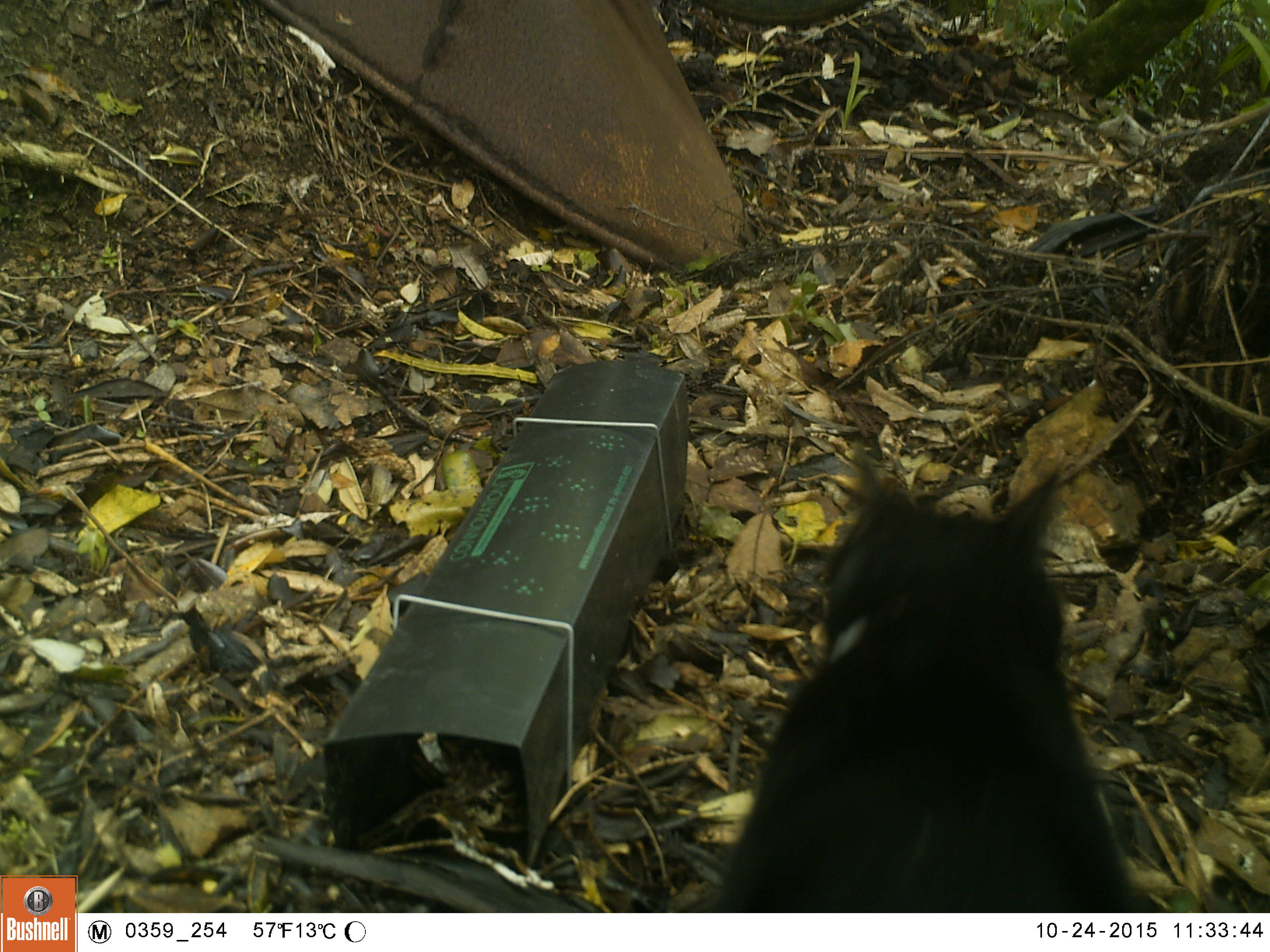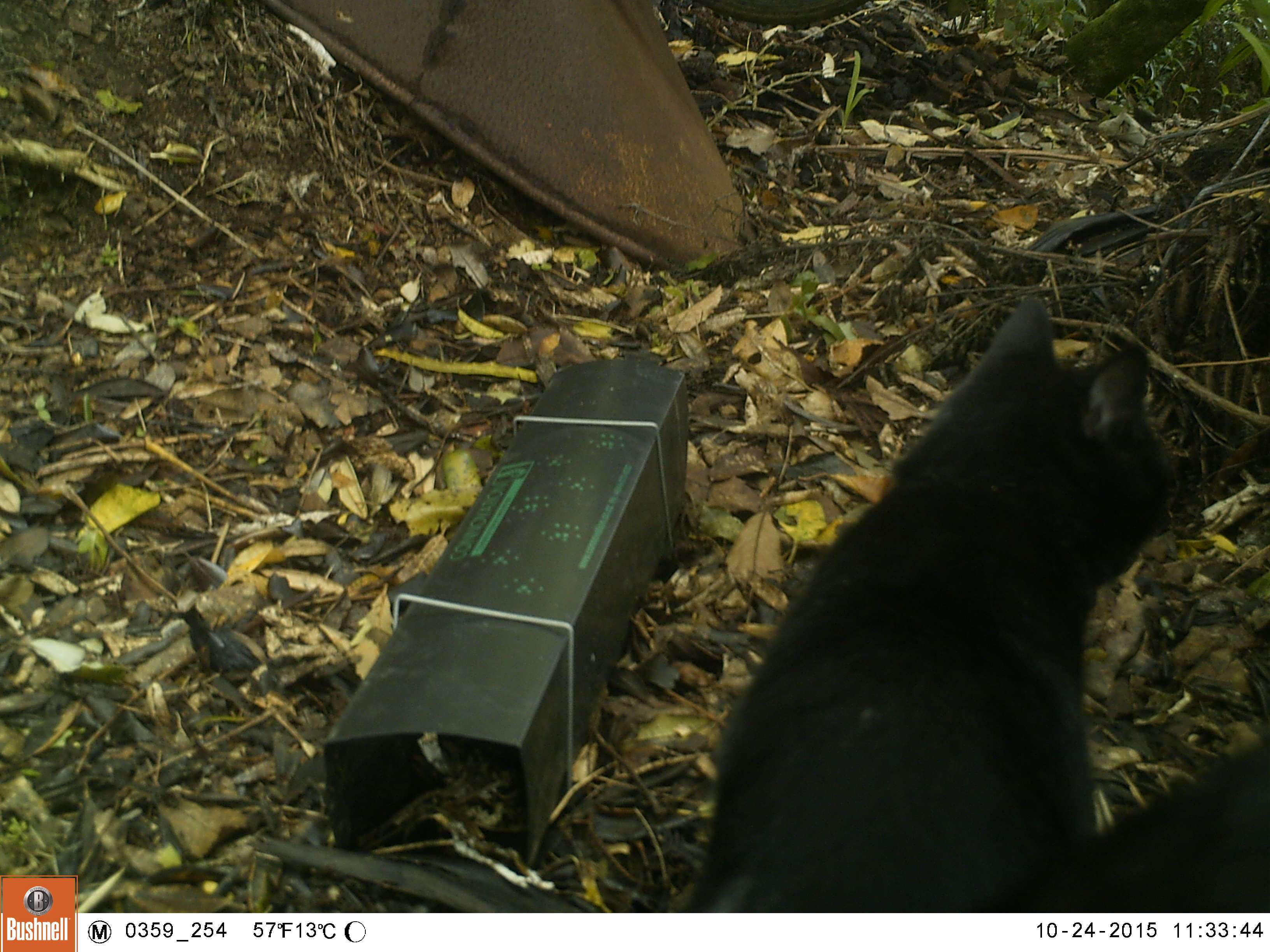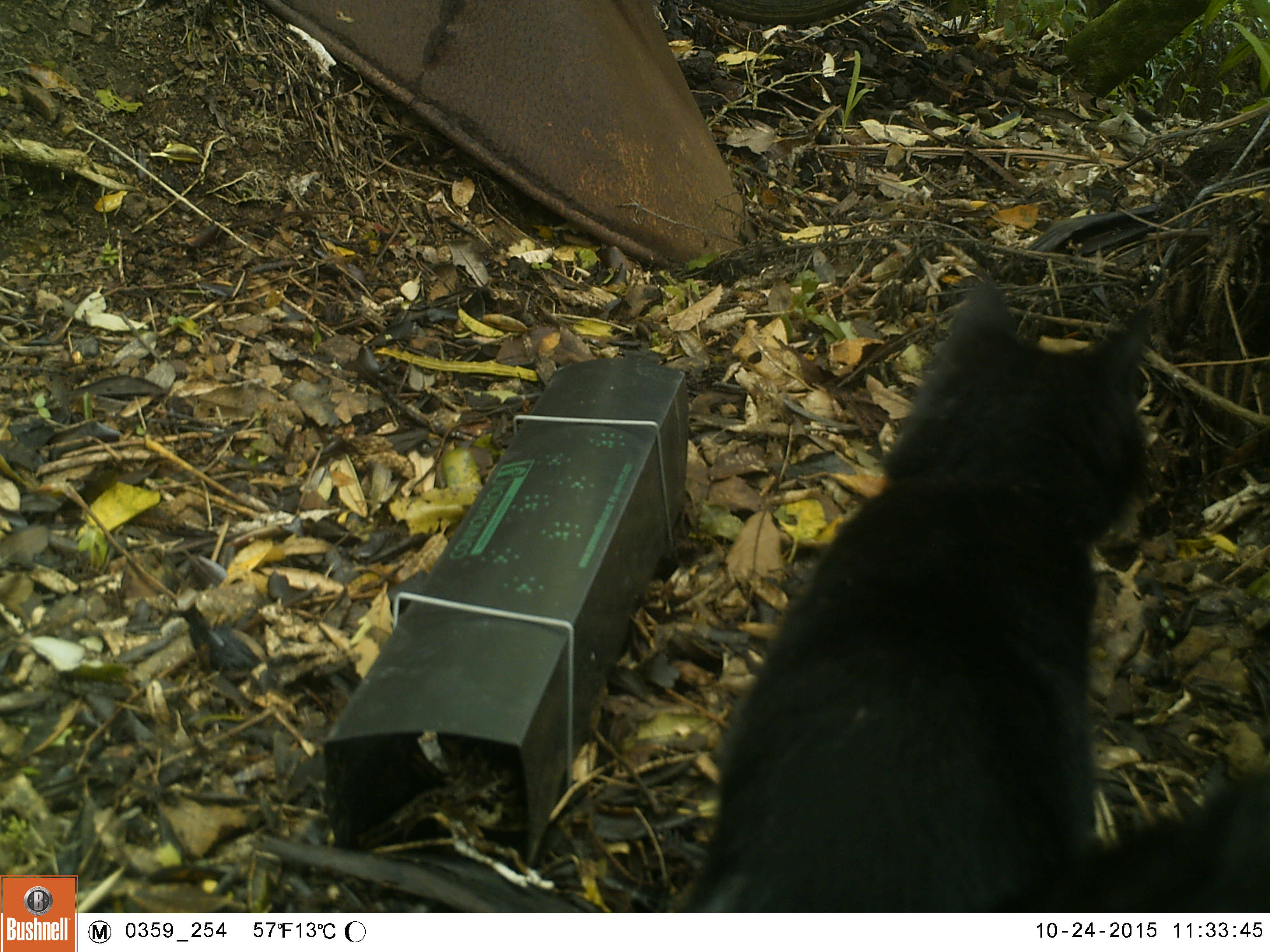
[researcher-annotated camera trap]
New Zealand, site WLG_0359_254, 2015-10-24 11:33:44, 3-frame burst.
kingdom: Animalia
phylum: Chordata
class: Mammalia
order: Carnivora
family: Felidae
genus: Felis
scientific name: Felis catus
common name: domestic cat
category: cat